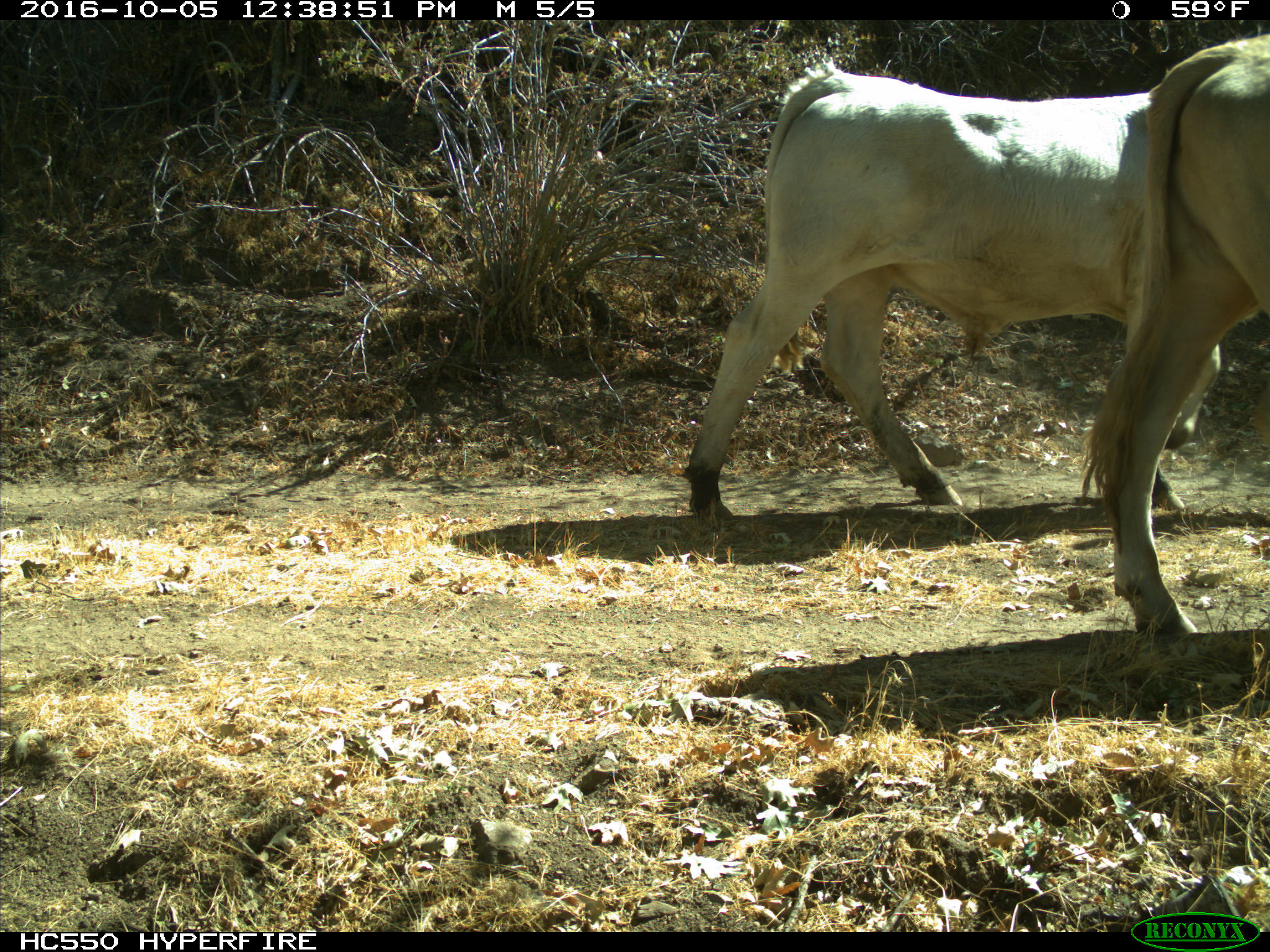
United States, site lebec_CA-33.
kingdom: Animalia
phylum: Chordata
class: Mammalia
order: Artiodactyla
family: Bovidae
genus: Bos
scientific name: Bos taurus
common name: domestic cow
Bos taurus (domestic cow).